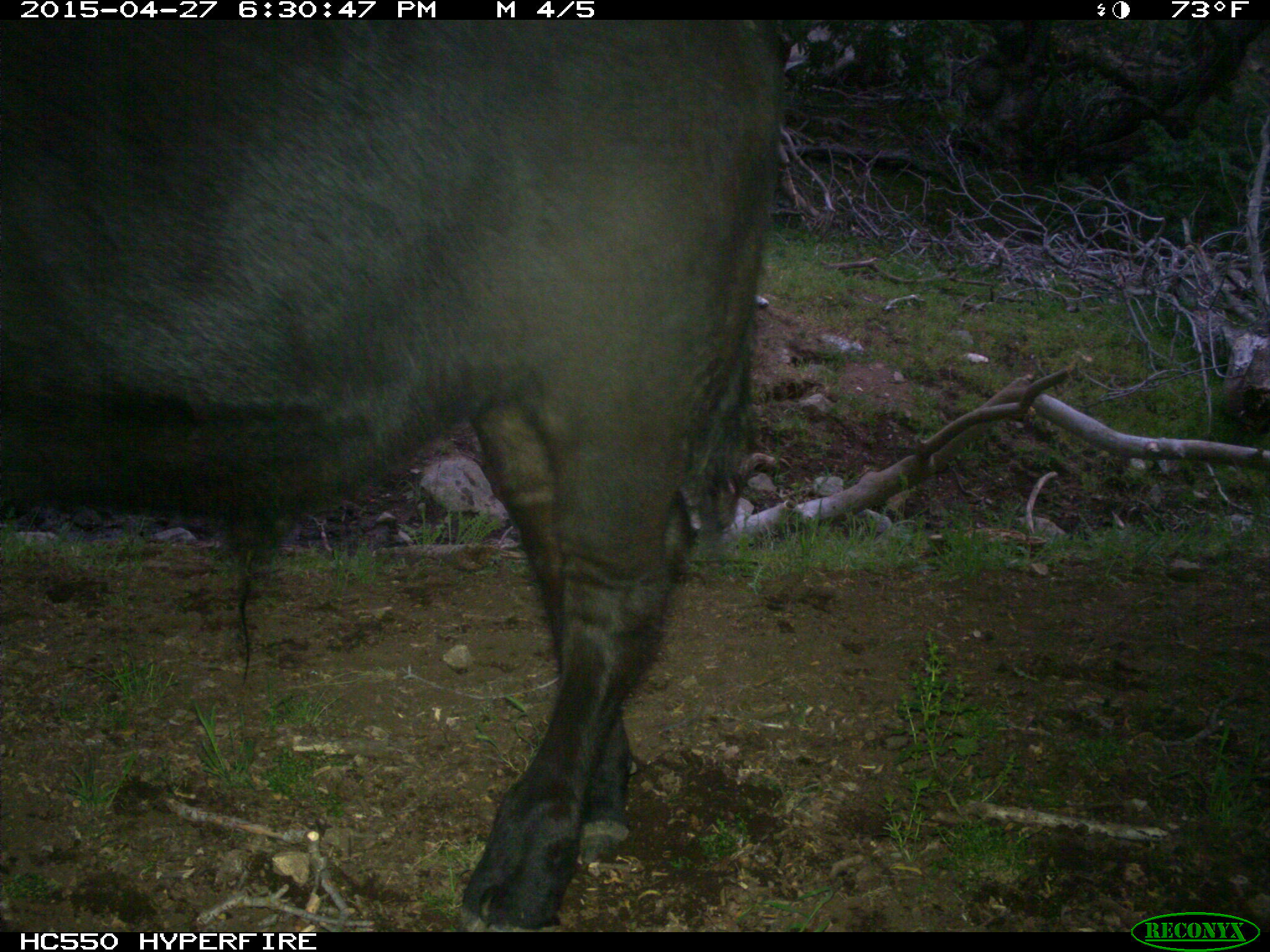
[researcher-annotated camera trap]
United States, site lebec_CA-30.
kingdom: Animalia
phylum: Chordata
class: Mammalia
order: Artiodactyla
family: Bovidae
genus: Bos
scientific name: Bos taurus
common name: domestic cow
Bos taurus (domestic cow).